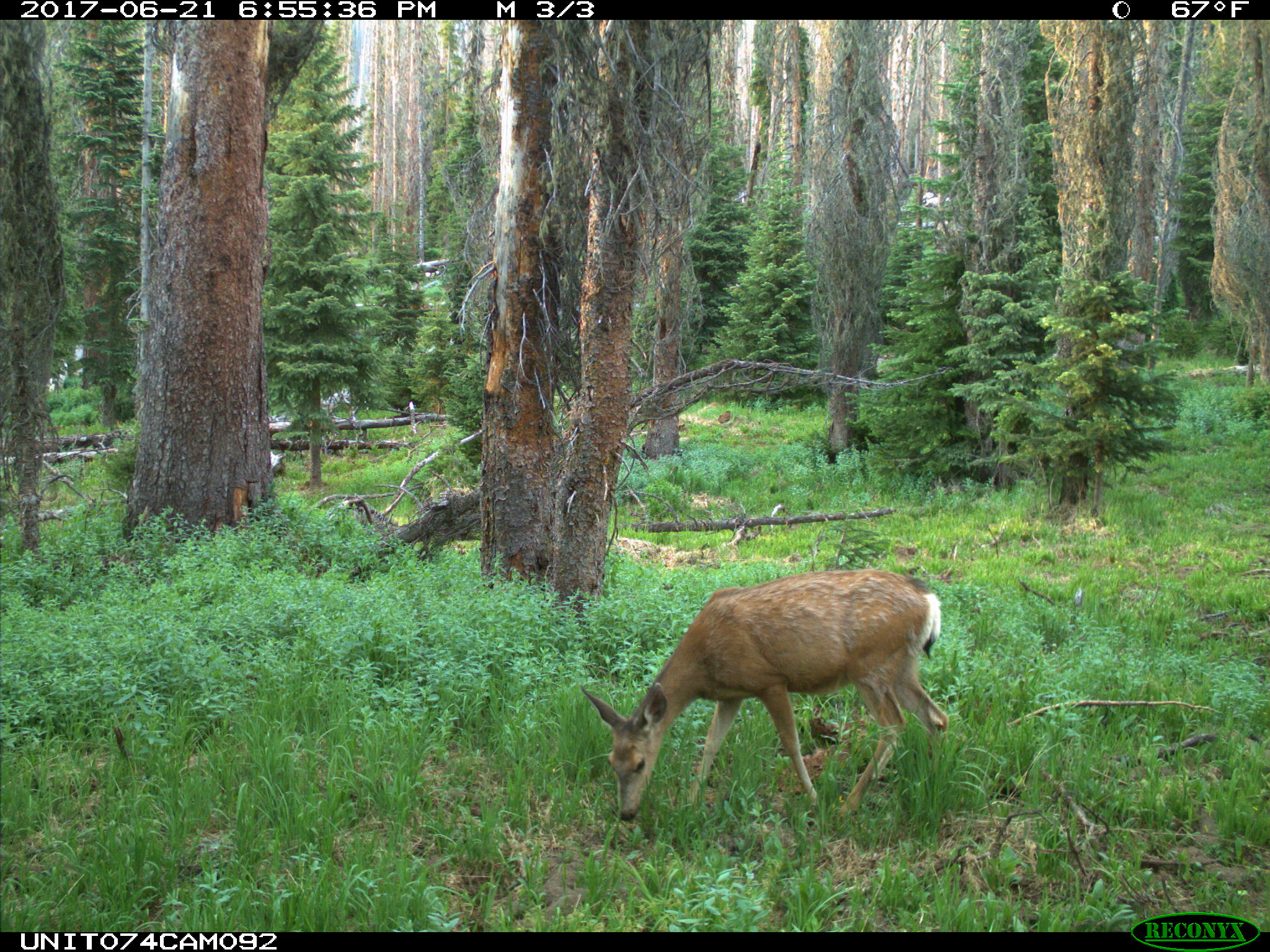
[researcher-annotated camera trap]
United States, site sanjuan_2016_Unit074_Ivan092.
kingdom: Animalia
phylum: Chordata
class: Mammalia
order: Artiodactyla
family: Cervidae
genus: Odocoileus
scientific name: Odocoileus hemionus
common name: mule deer